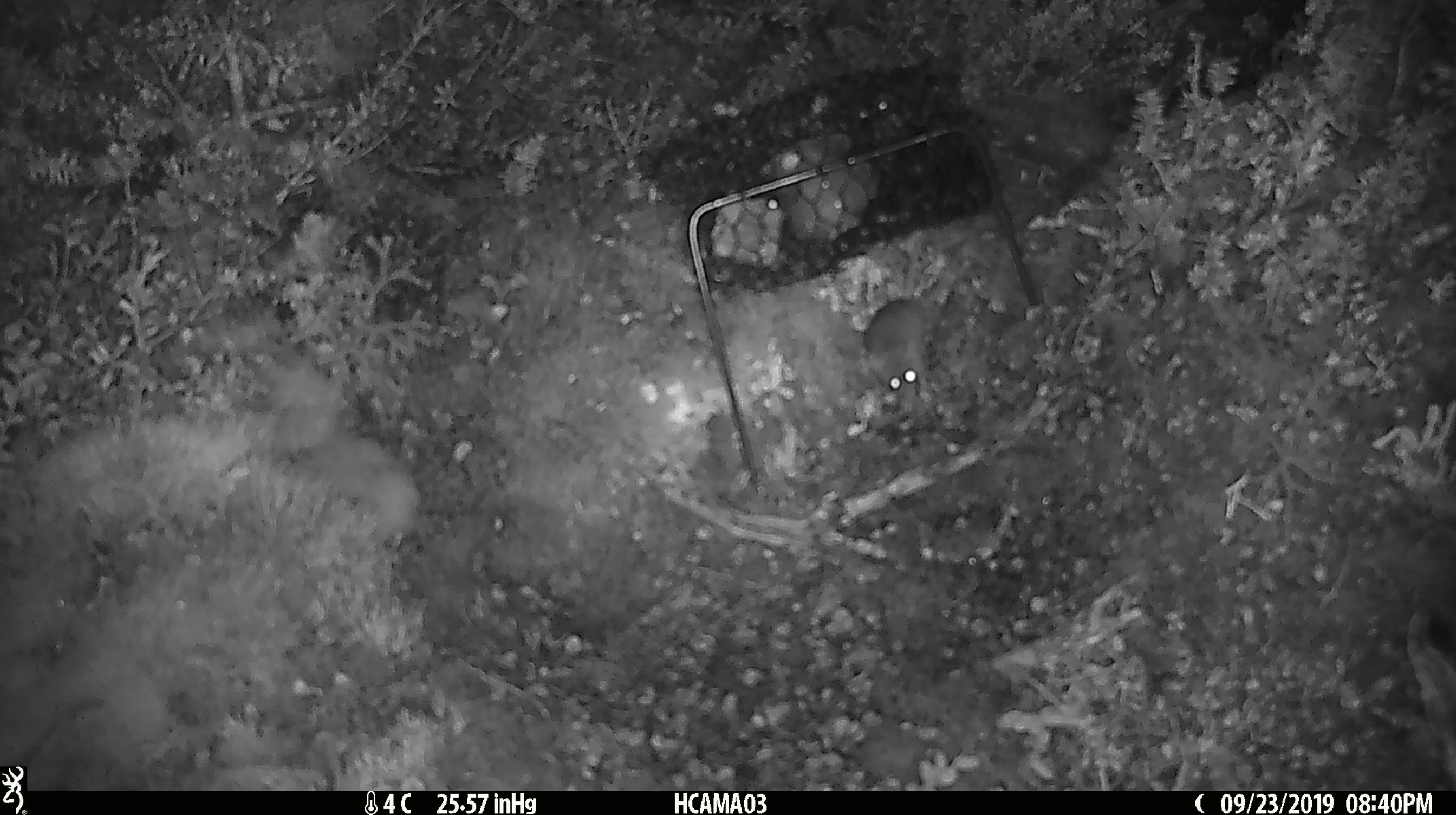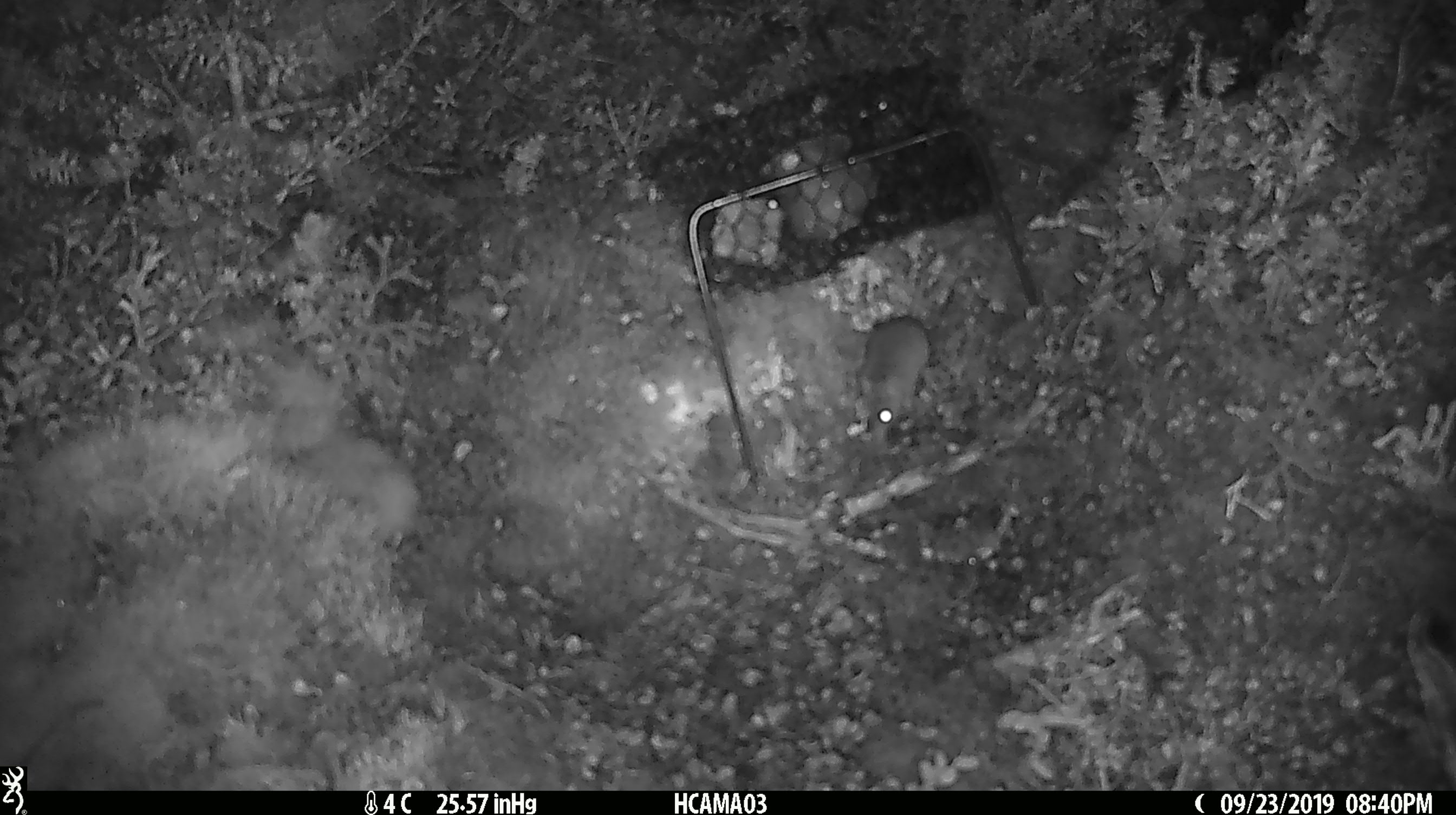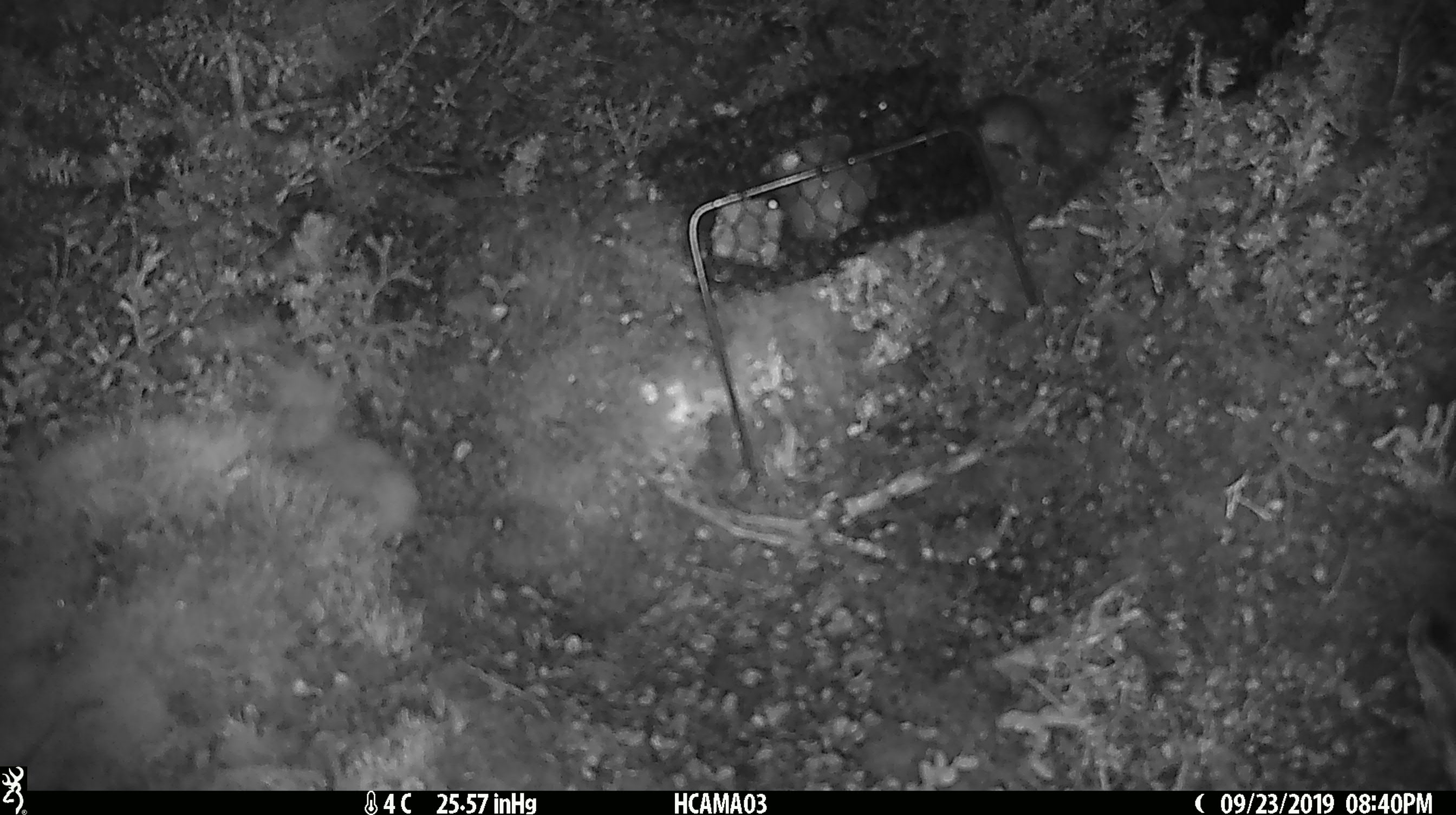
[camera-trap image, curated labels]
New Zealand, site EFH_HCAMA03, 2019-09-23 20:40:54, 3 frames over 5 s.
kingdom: Animalia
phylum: Chordata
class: Mammalia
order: Rodentia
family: Muridae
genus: Mus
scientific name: Mus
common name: mouse